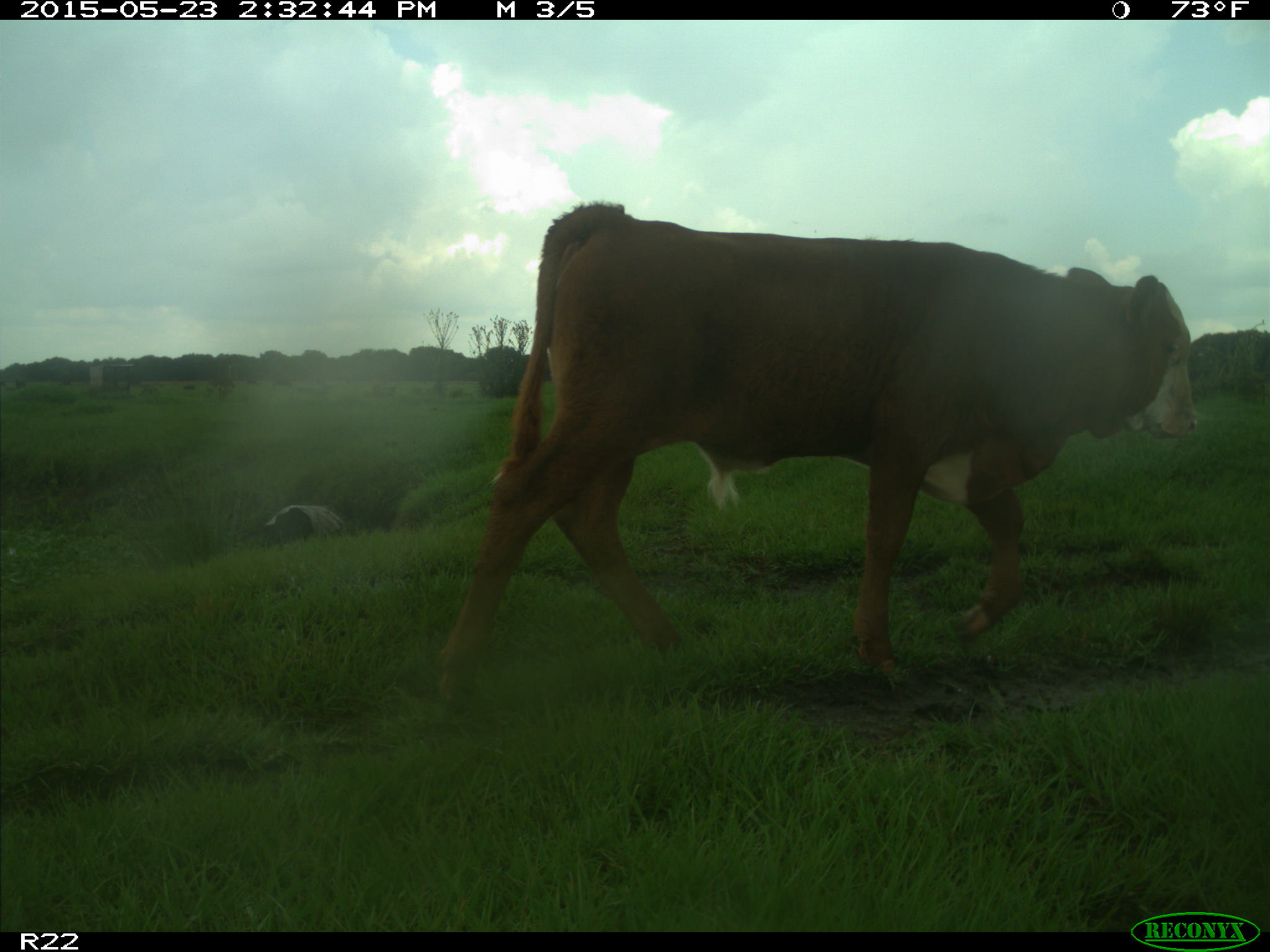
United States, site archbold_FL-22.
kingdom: Animalia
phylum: Chordata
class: Mammalia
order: Artiodactyla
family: Bovidae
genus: Bos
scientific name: Bos taurus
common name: domestic cow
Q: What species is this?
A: Bos taurus (domestic cow).